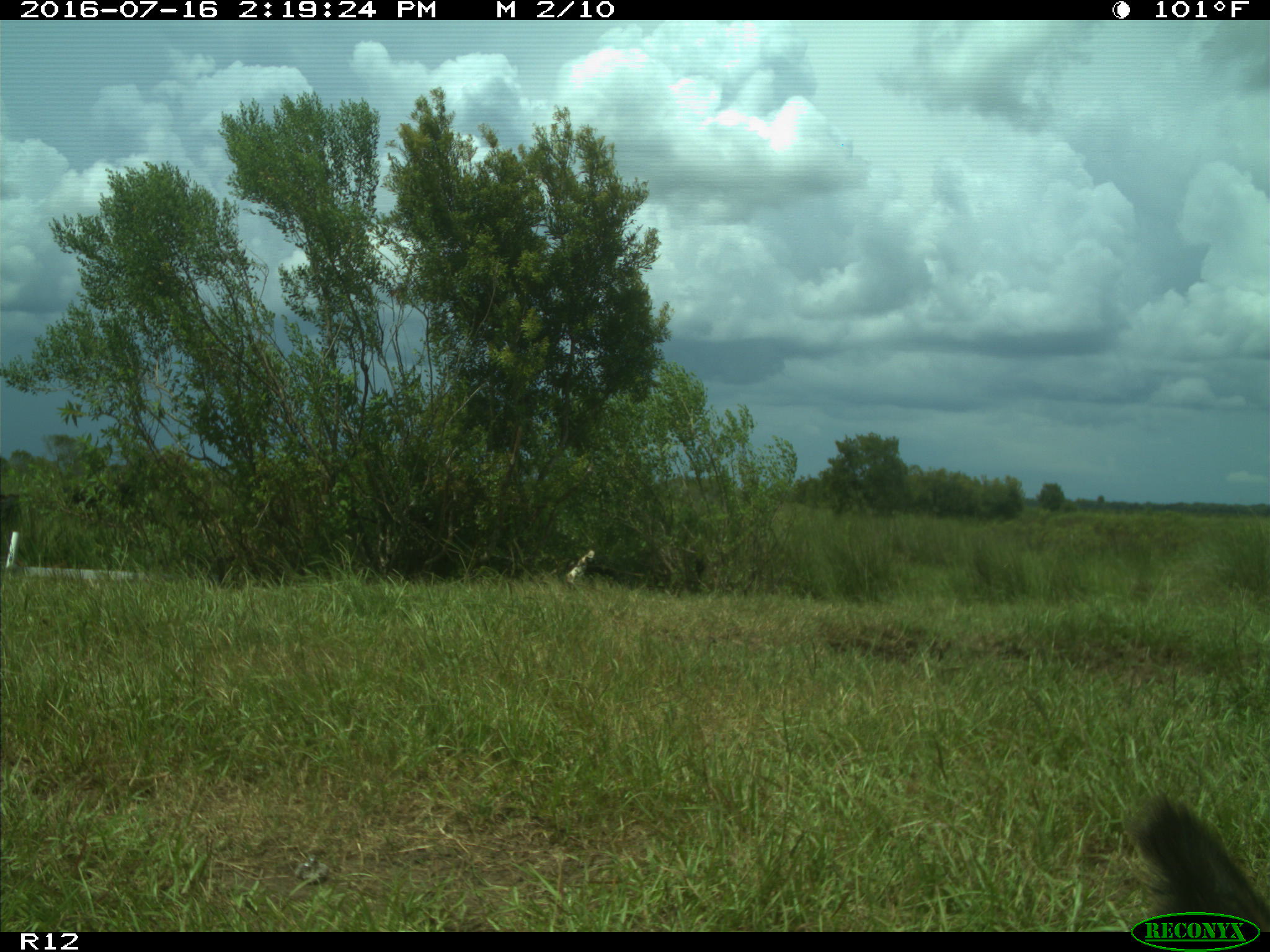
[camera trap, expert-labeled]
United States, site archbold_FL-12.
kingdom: Animalia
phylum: Chordata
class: Mammalia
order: Artiodactyla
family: Bovidae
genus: Bos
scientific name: Bos taurus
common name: domestic cow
Bos taurus (domestic cow).